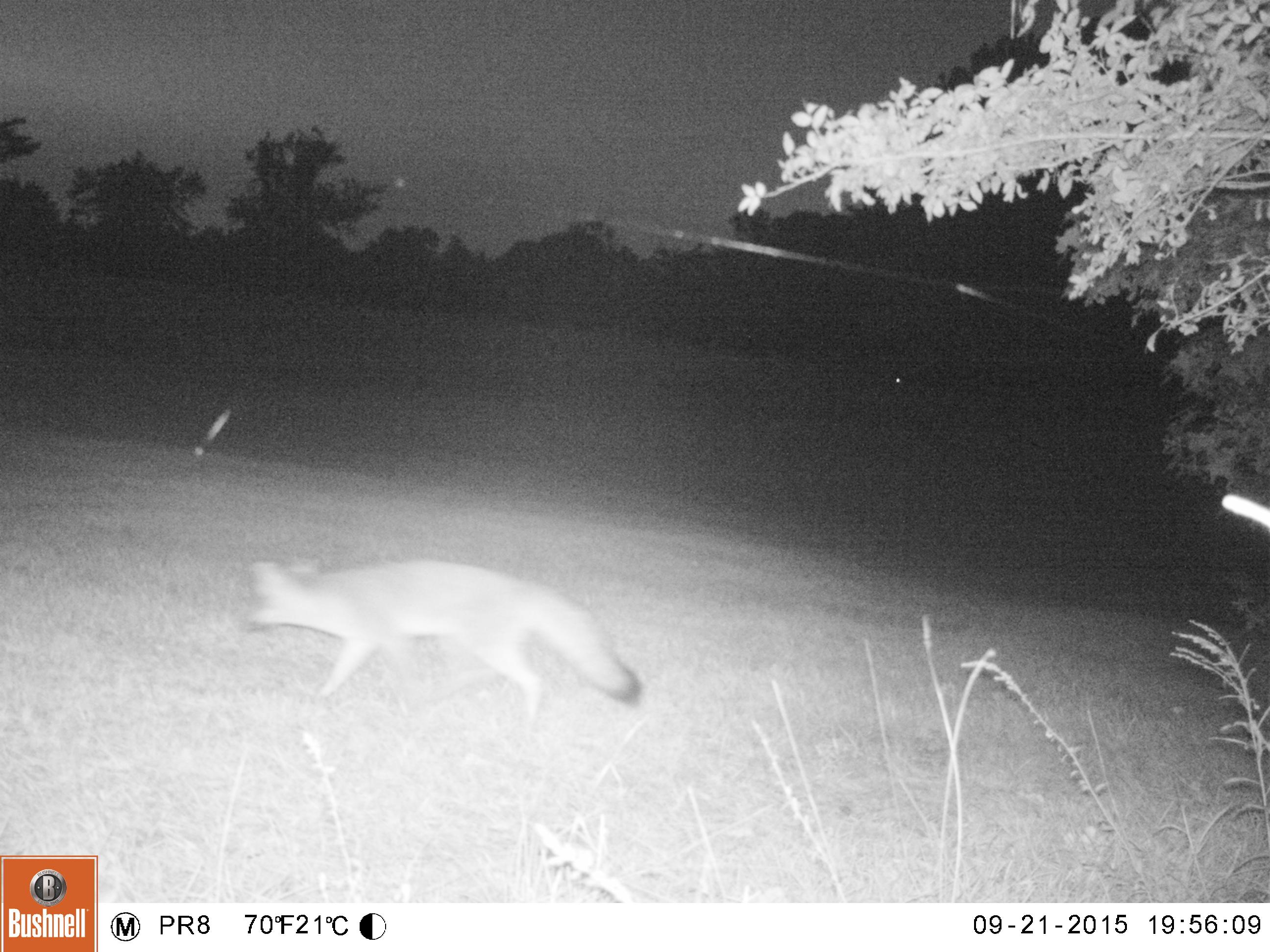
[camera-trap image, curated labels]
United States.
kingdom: Animalia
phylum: Chordata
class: Mammalia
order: Carnivora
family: Canidae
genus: Urocyon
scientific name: Urocyon cinereoargenteus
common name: gray fox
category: Grey Fox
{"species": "Grey Fox (gray fox) (Urocyon cinereoargenteus)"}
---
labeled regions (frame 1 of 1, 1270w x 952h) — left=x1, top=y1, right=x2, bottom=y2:
Grey Fox: left=236, top=540, right=653, bottom=733